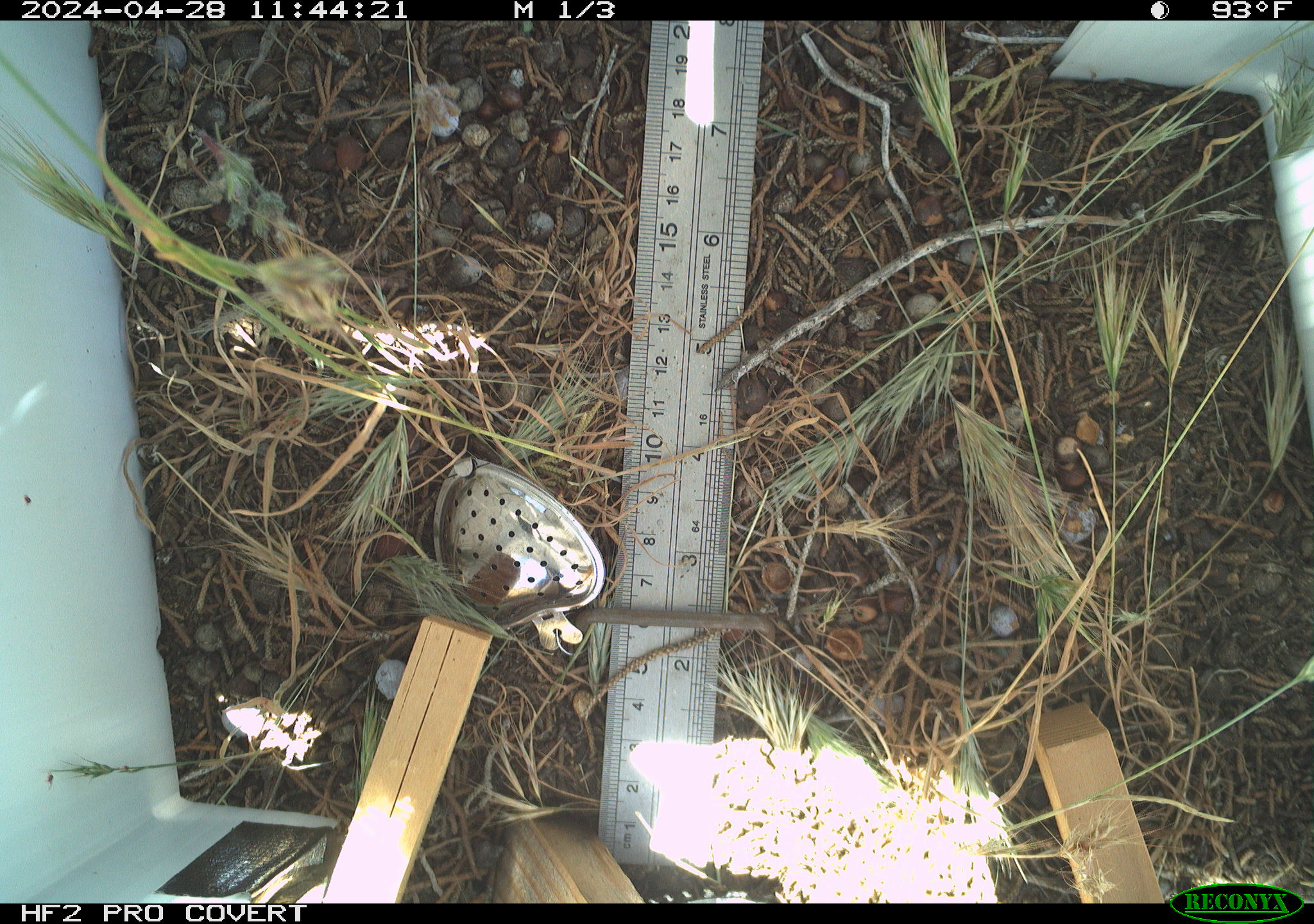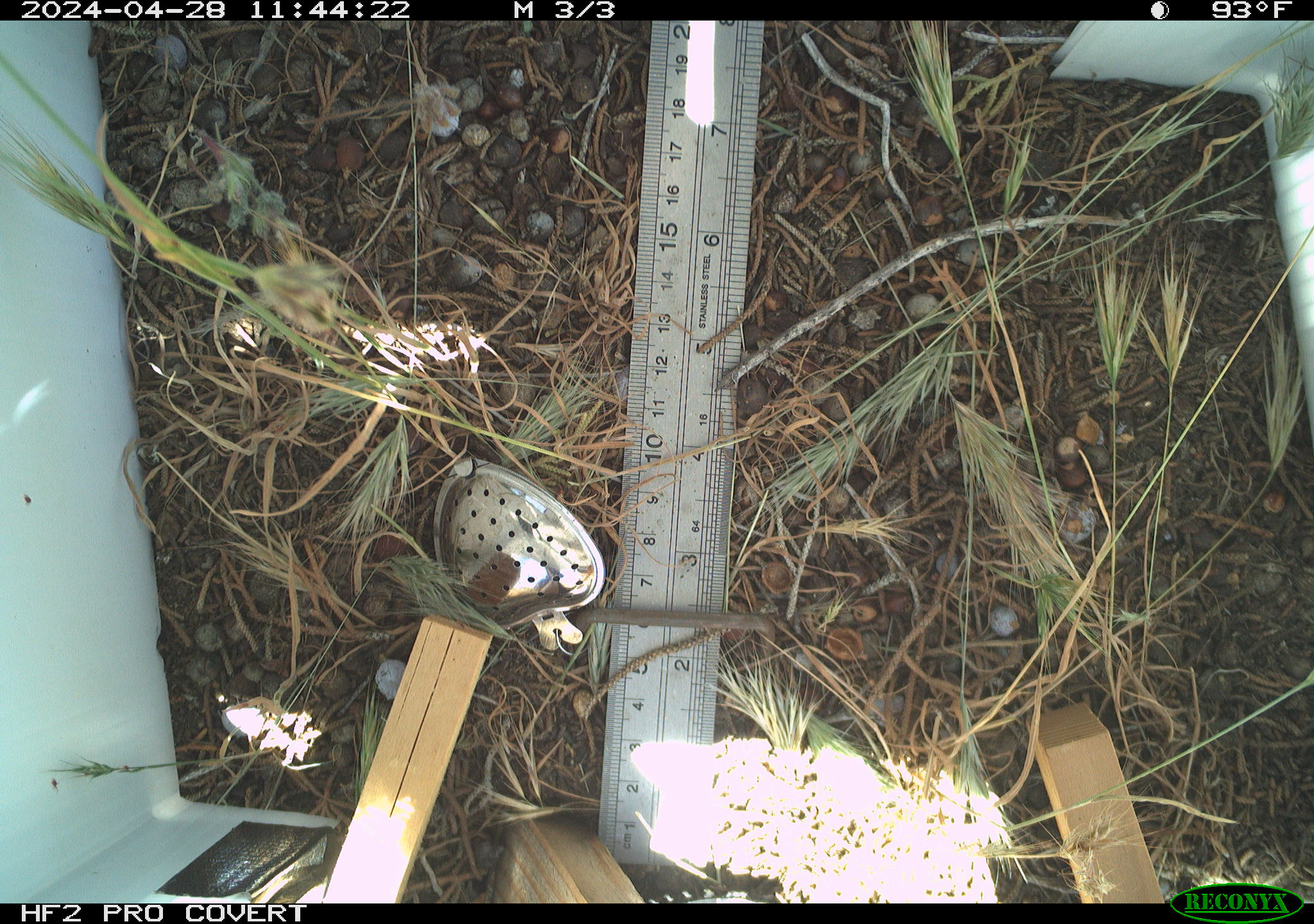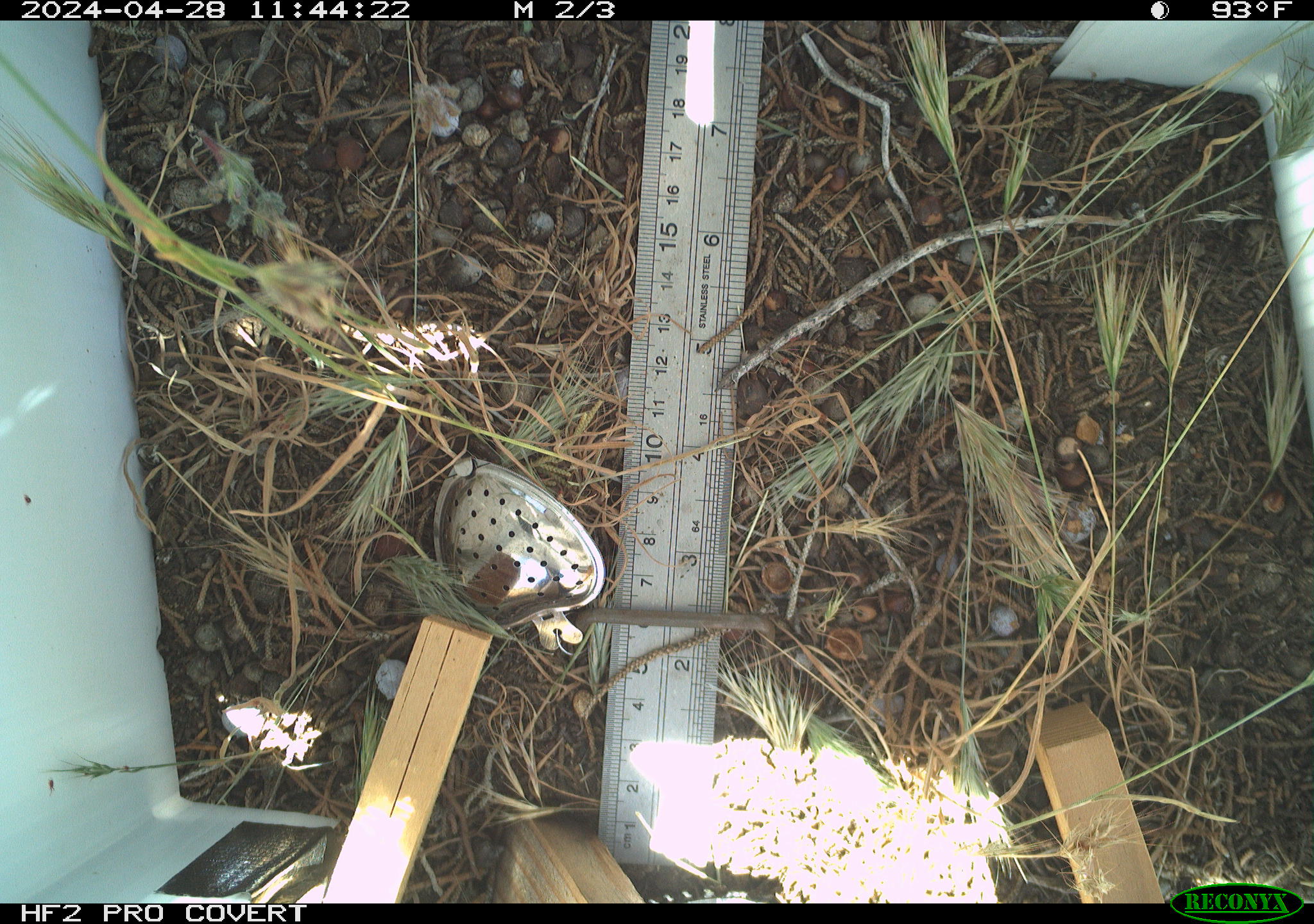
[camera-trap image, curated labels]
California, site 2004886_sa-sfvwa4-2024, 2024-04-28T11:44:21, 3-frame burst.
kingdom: Animalia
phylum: Arthropoda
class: Insecta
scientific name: Insecta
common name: insect